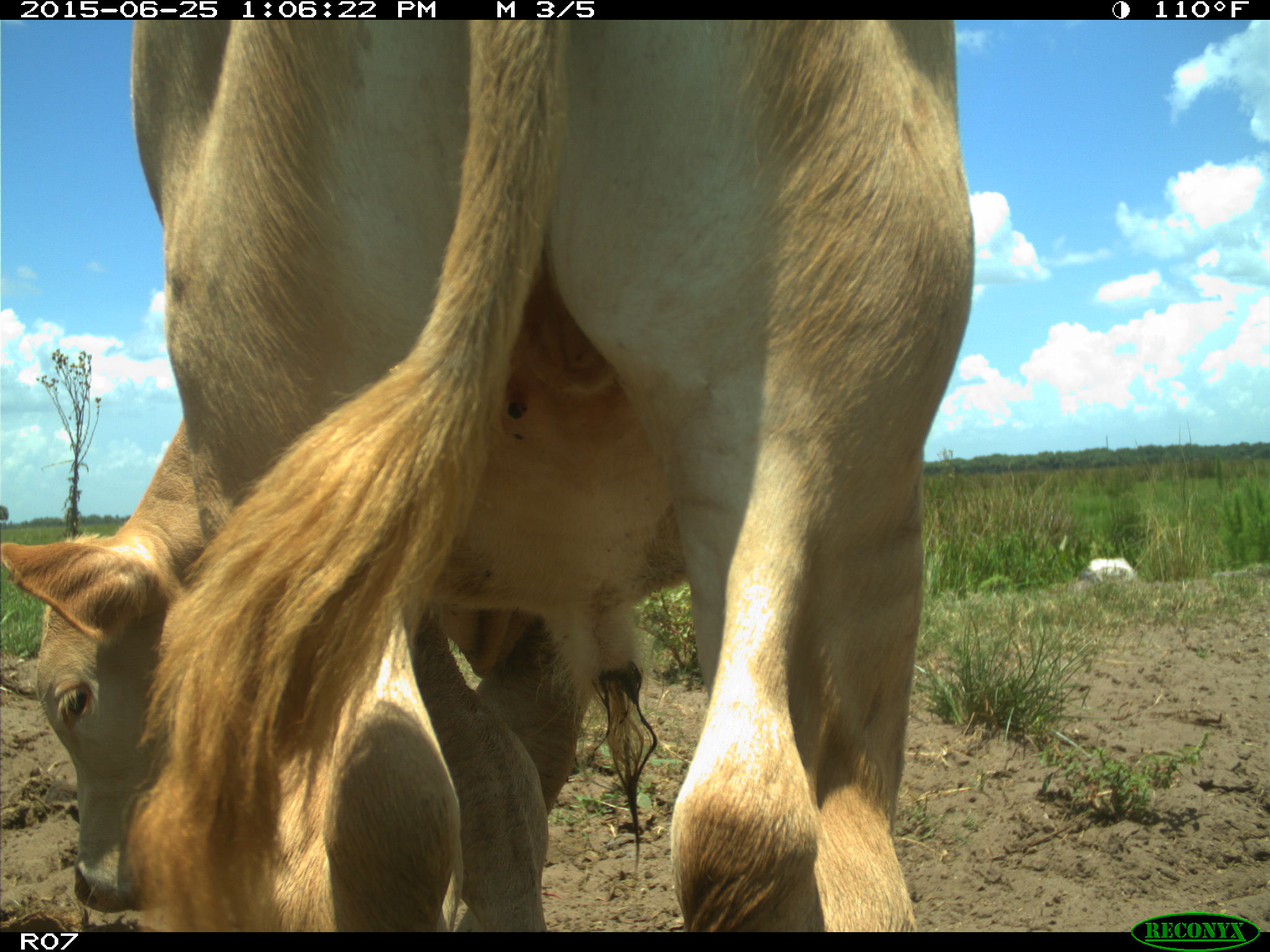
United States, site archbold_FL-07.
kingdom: Animalia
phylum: Chordata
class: Mammalia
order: Artiodactyla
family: Bovidae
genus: Bos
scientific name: Bos taurus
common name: domestic cow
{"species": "Bos taurus (domestic cow)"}